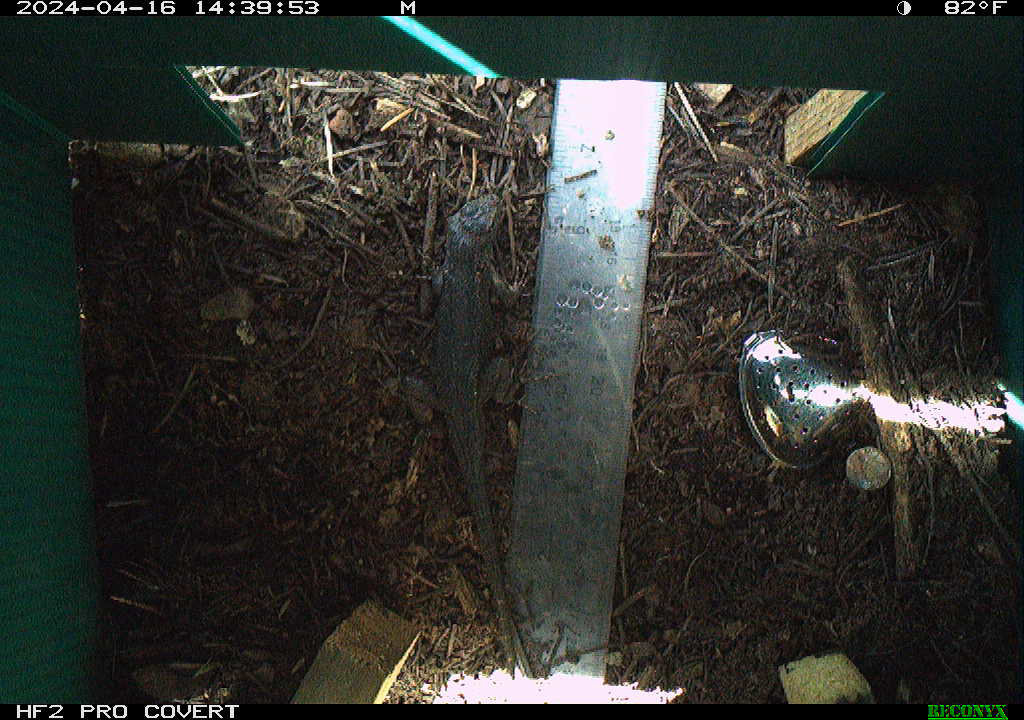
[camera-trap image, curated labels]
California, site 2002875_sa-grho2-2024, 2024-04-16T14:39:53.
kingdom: Animalia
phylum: Chordata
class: Reptilia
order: Squamata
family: Phrynosomatidae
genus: Sceloporus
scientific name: Sceloporus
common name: spiny lizards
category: sceloporus species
Sceloporus species (spiny lizards) (Sceloporus).